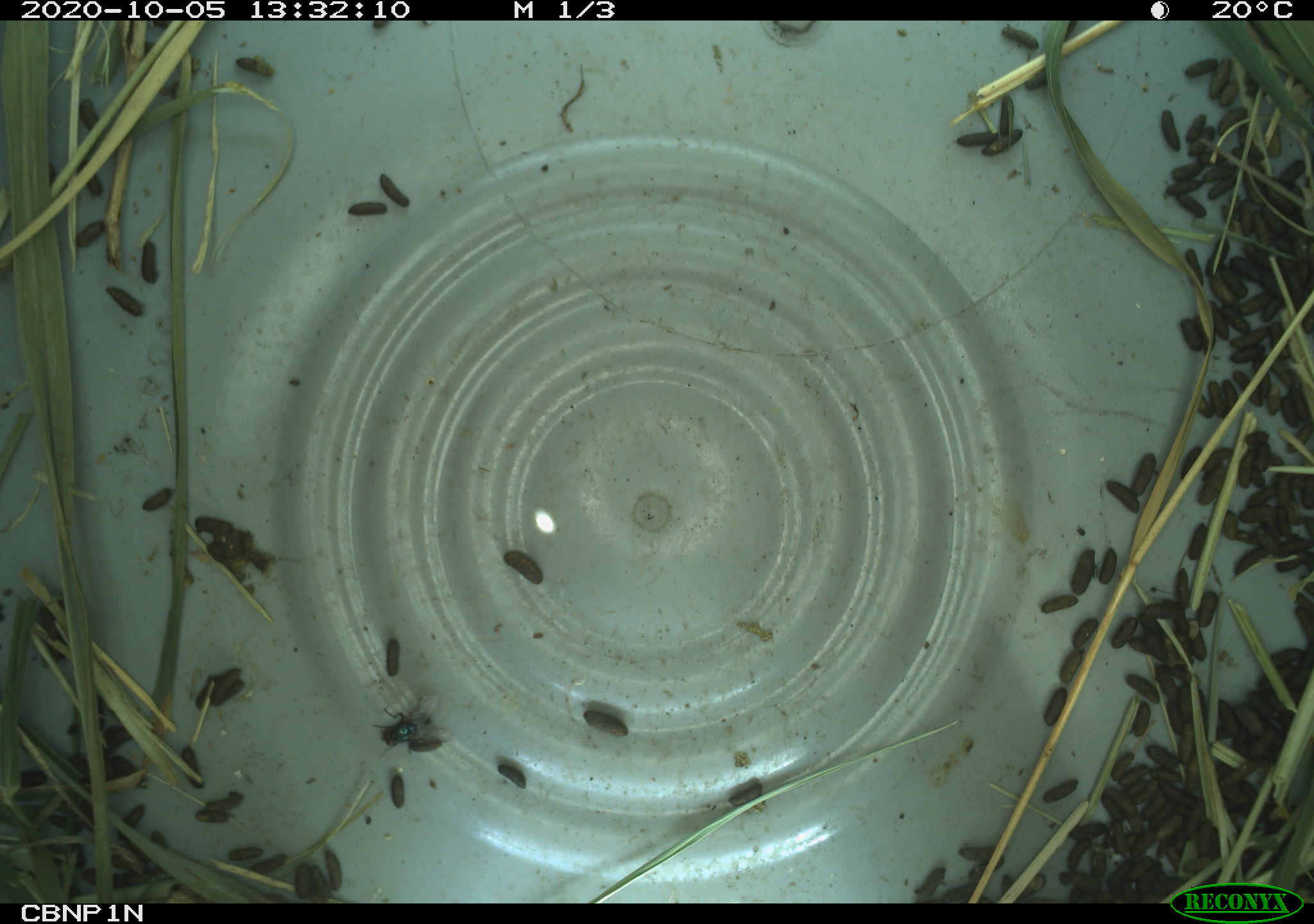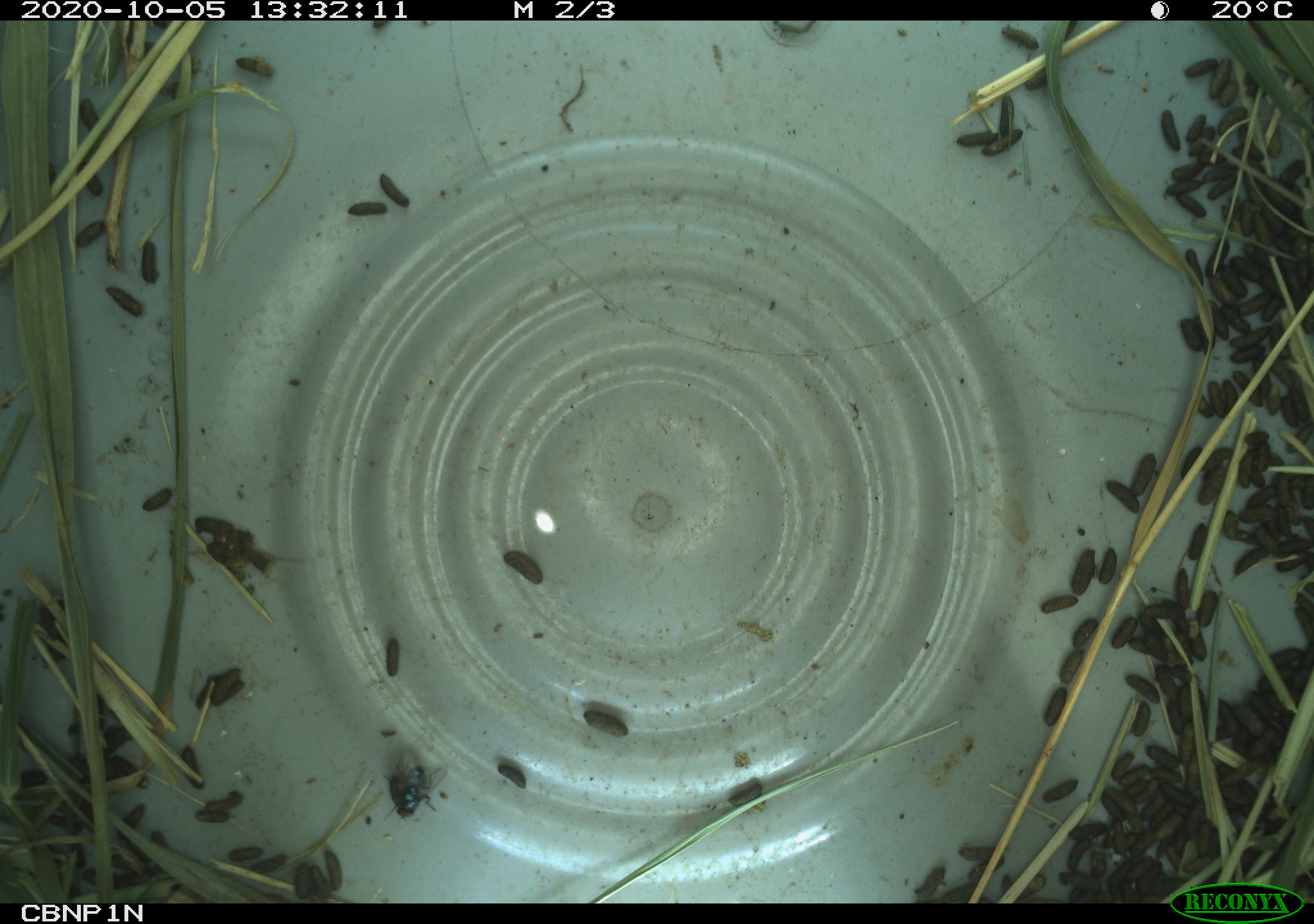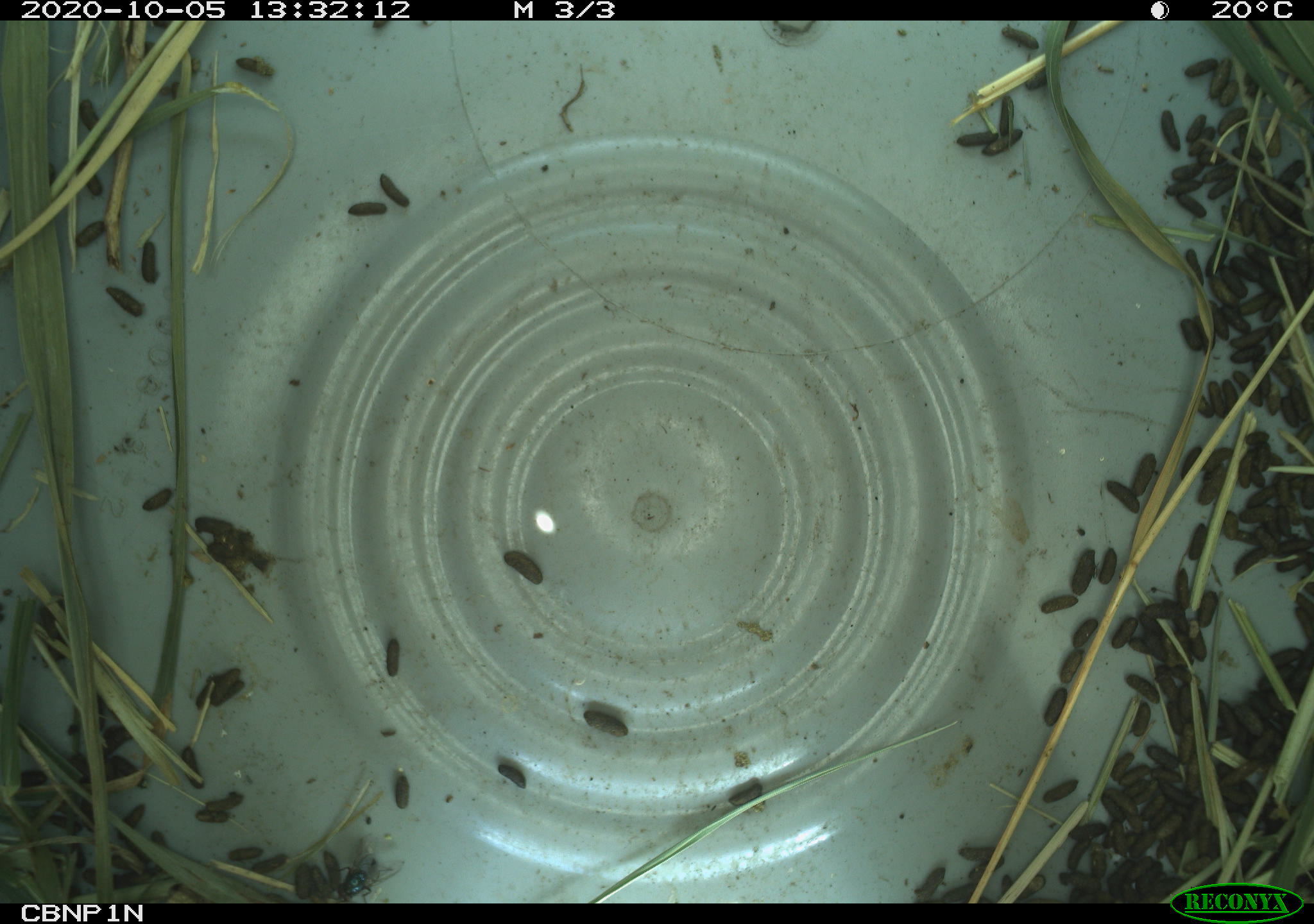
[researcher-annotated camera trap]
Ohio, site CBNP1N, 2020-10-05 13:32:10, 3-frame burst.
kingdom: Animalia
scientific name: Animalia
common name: animal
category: invertebrate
Invertebrate (animal) (Animalia).